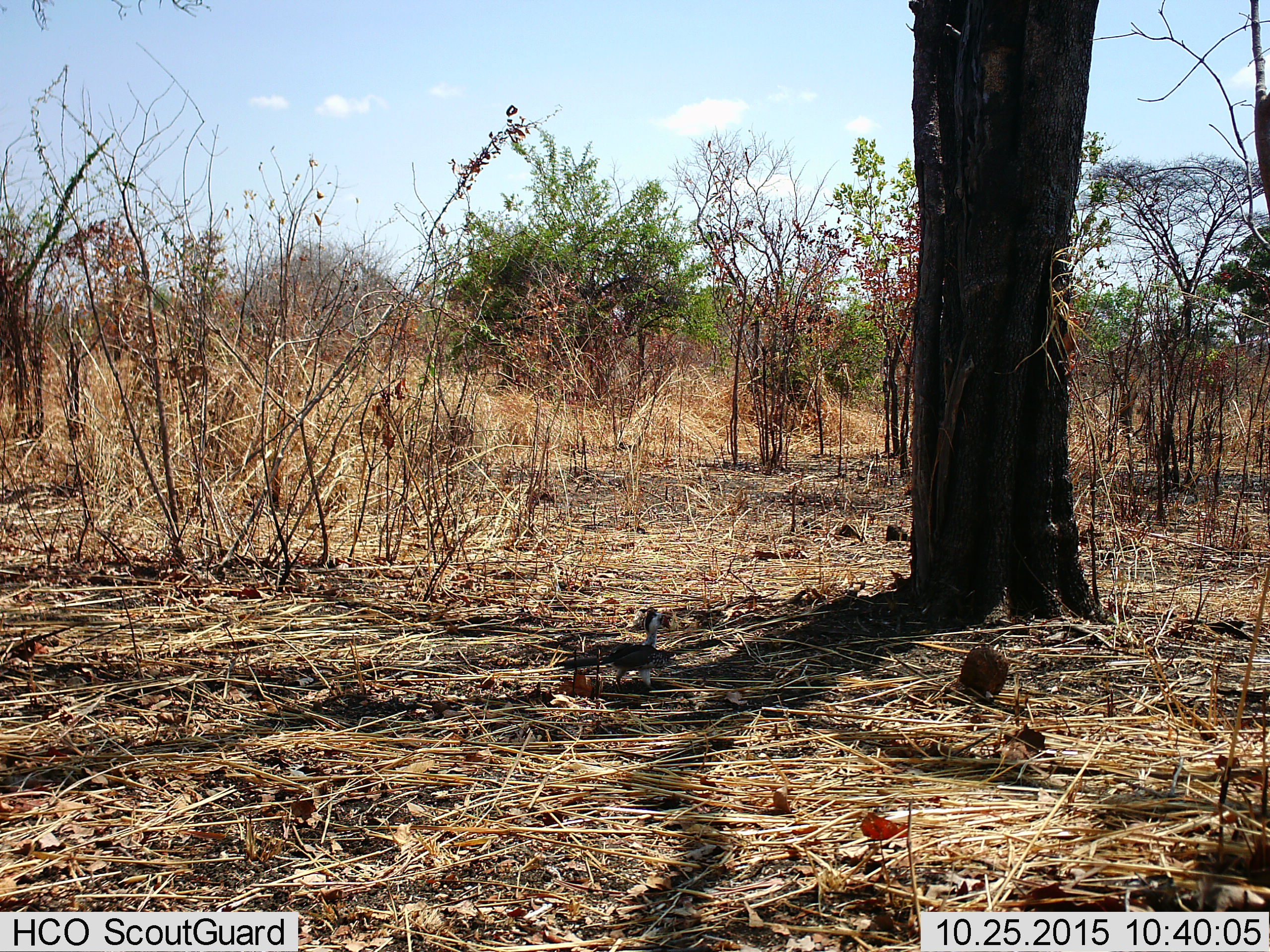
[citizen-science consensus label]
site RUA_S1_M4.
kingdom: Animalia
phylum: Chordata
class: Aves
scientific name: Aves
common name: bird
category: birdother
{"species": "birdother (bird) (Aves)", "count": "1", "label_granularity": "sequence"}